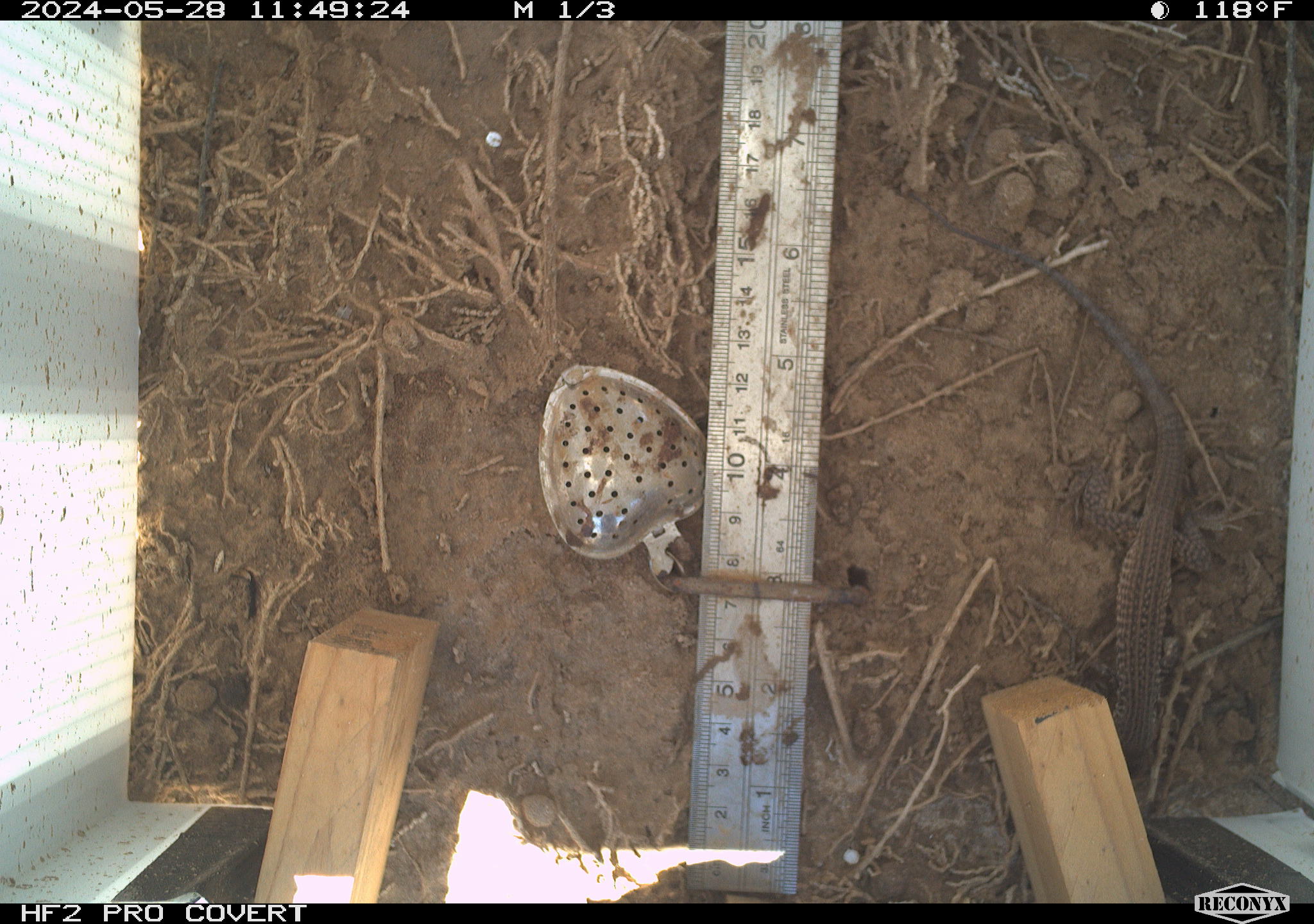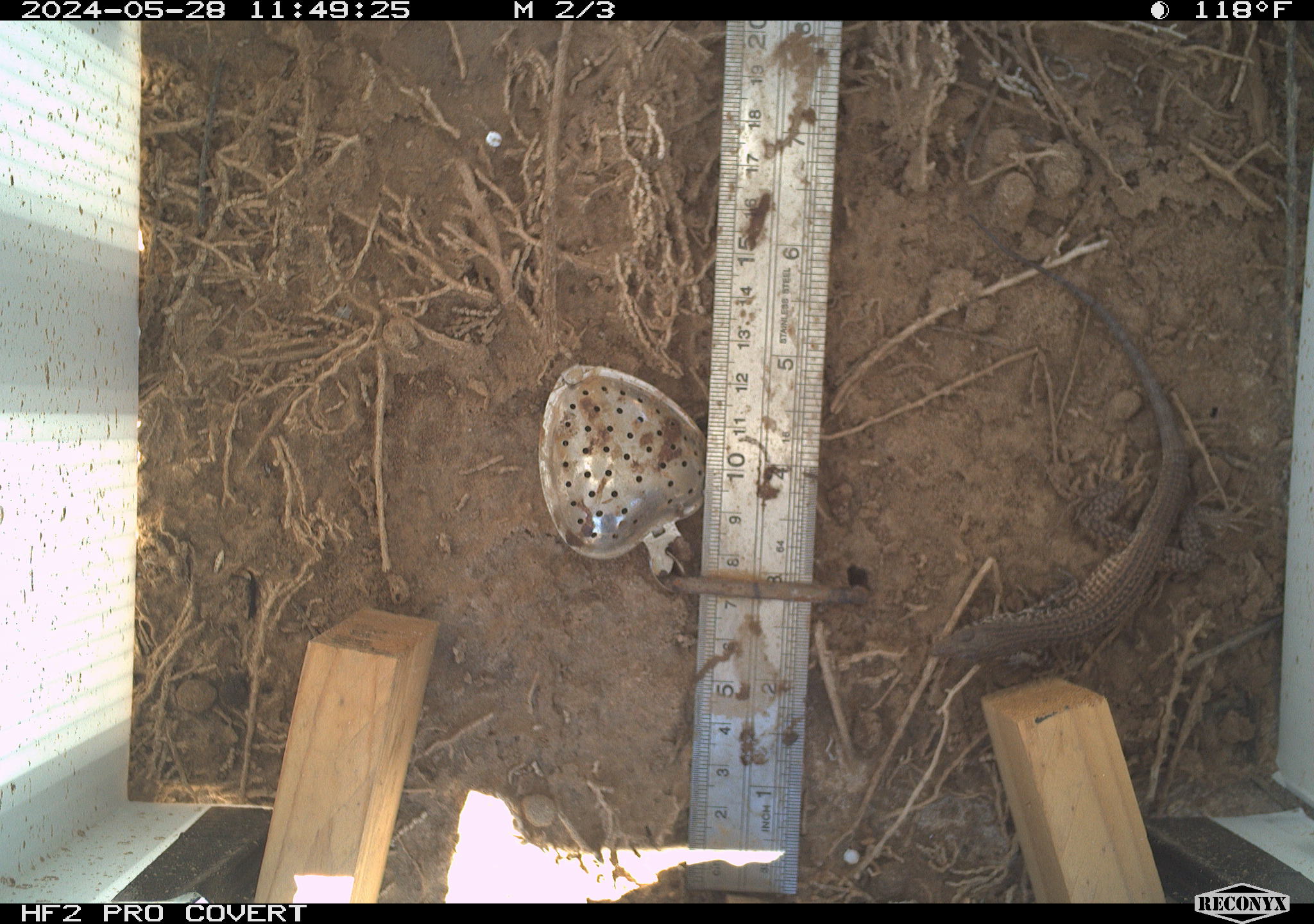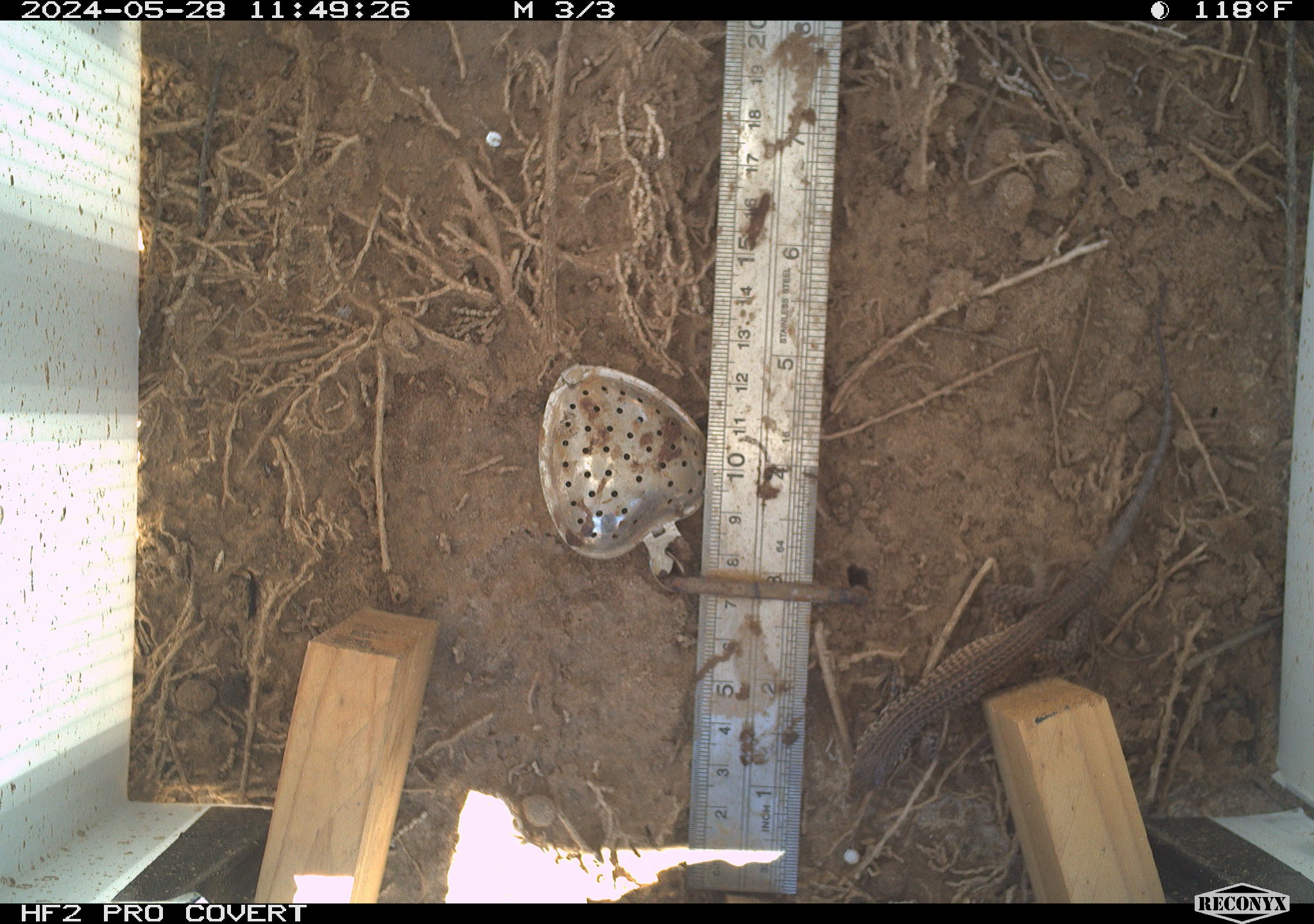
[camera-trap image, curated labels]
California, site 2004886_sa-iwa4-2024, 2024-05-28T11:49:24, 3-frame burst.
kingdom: Animalia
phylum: Chordata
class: Reptilia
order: Squamata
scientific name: Squamata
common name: lizards and snakes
Lizards and snakes (Squamata).